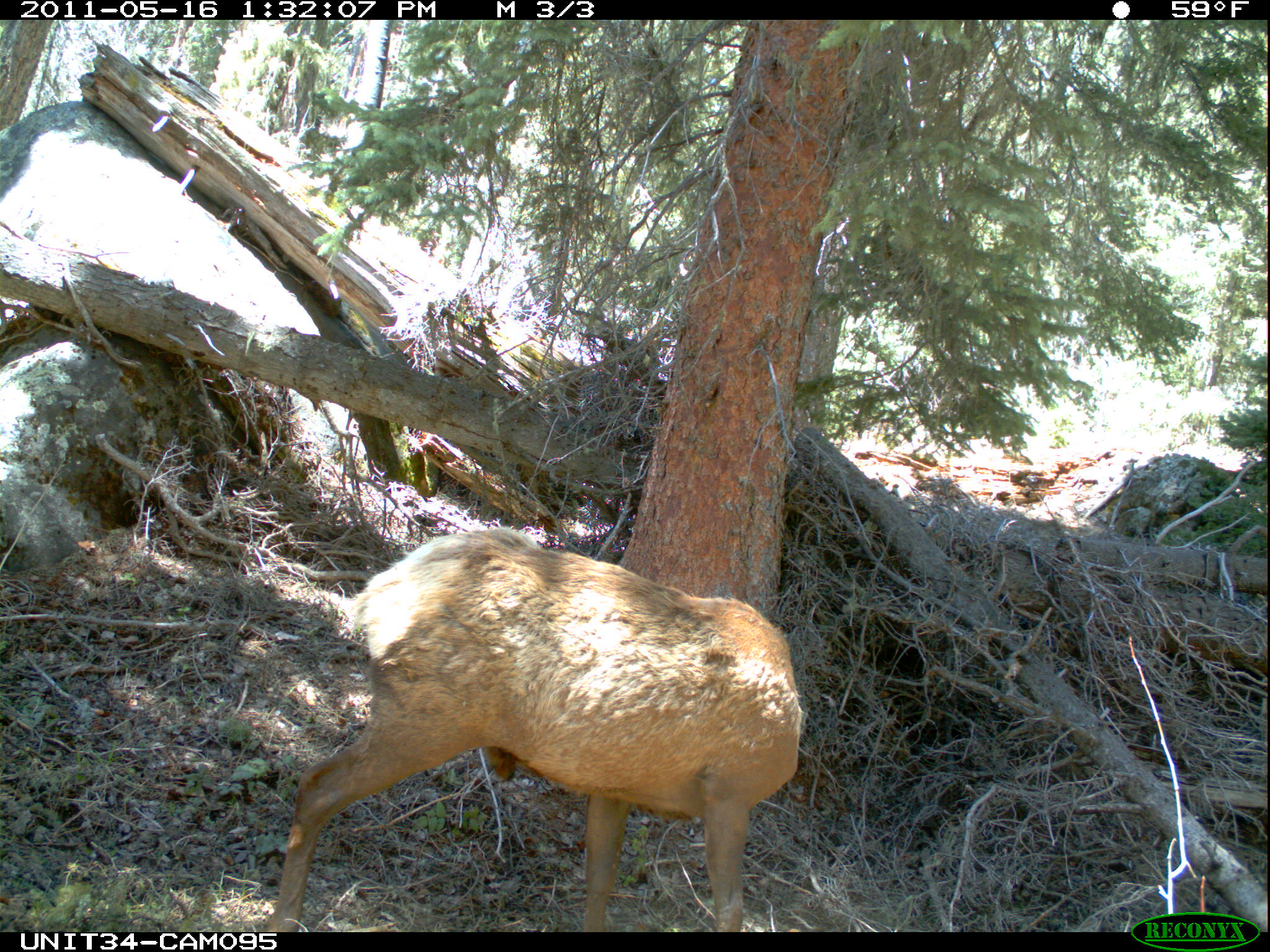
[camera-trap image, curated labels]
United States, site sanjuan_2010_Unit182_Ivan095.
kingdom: Animalia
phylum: Chordata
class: Mammalia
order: Artiodactyla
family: Cervidae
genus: Cervus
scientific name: Cervus elaphus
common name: red deer